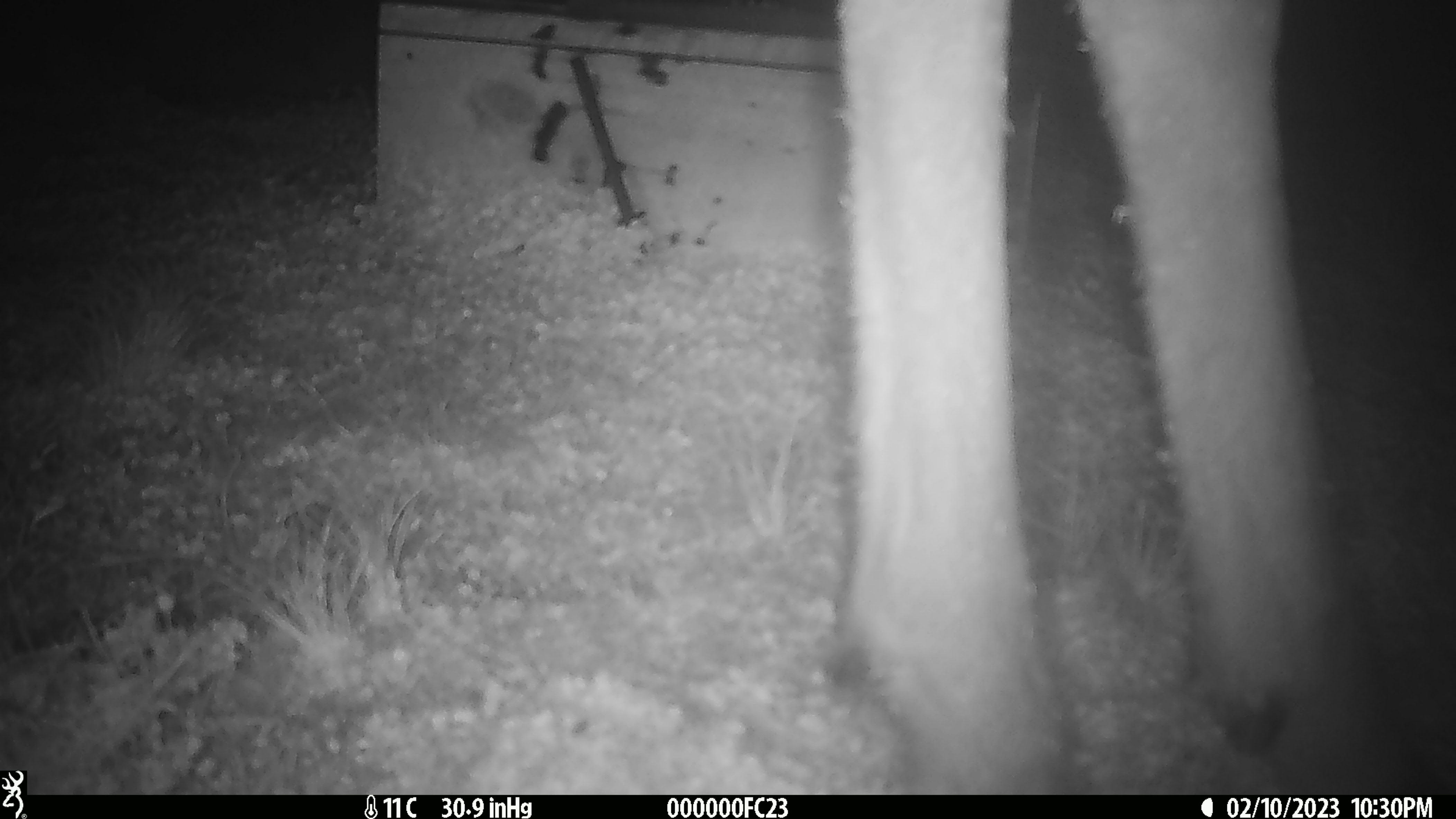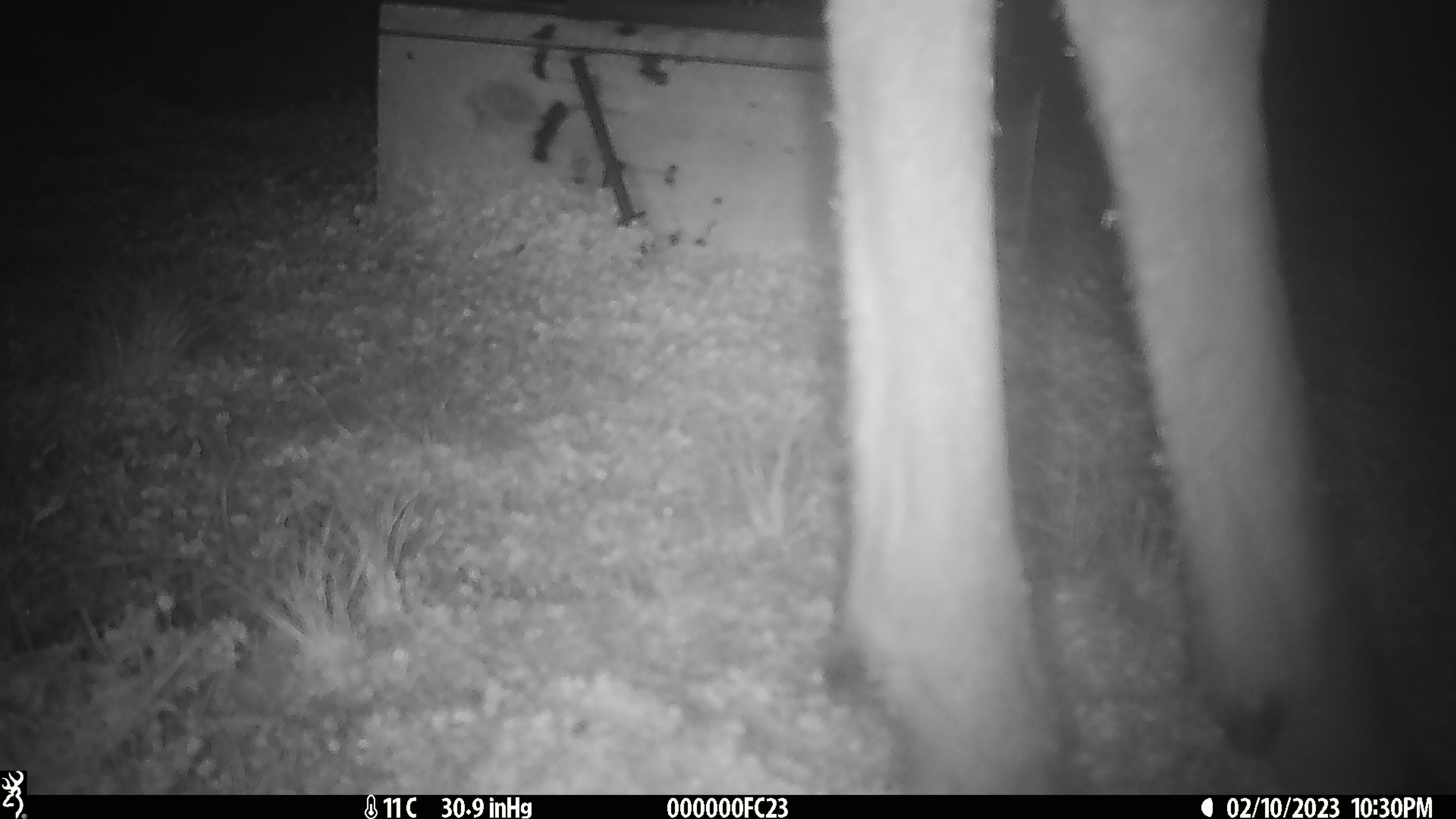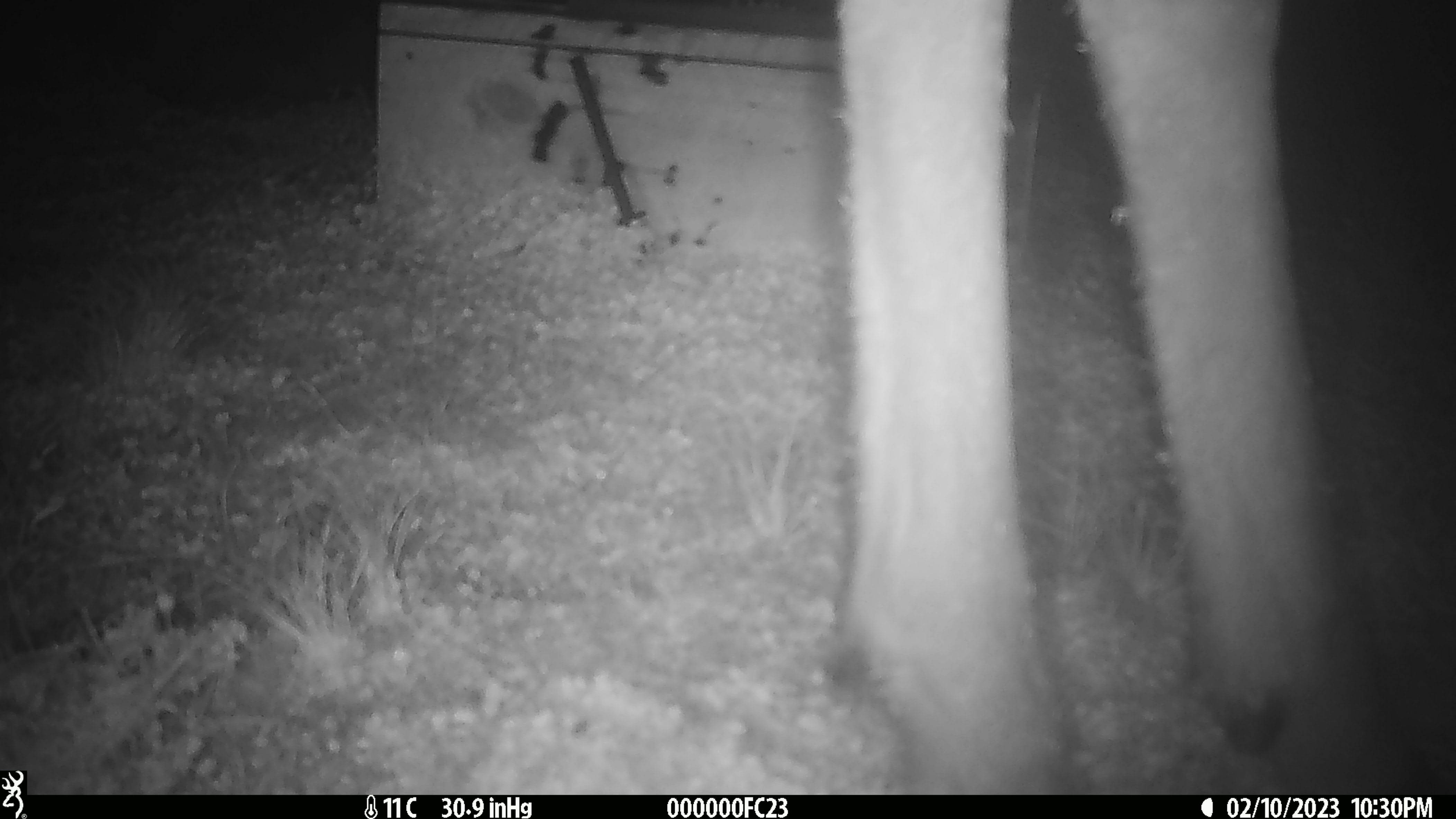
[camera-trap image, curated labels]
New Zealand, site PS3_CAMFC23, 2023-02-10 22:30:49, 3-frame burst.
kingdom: Animalia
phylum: Chordata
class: Mammalia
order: Artiodactyla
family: Cervidae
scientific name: Cervidae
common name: deer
Deer (Cervidae).